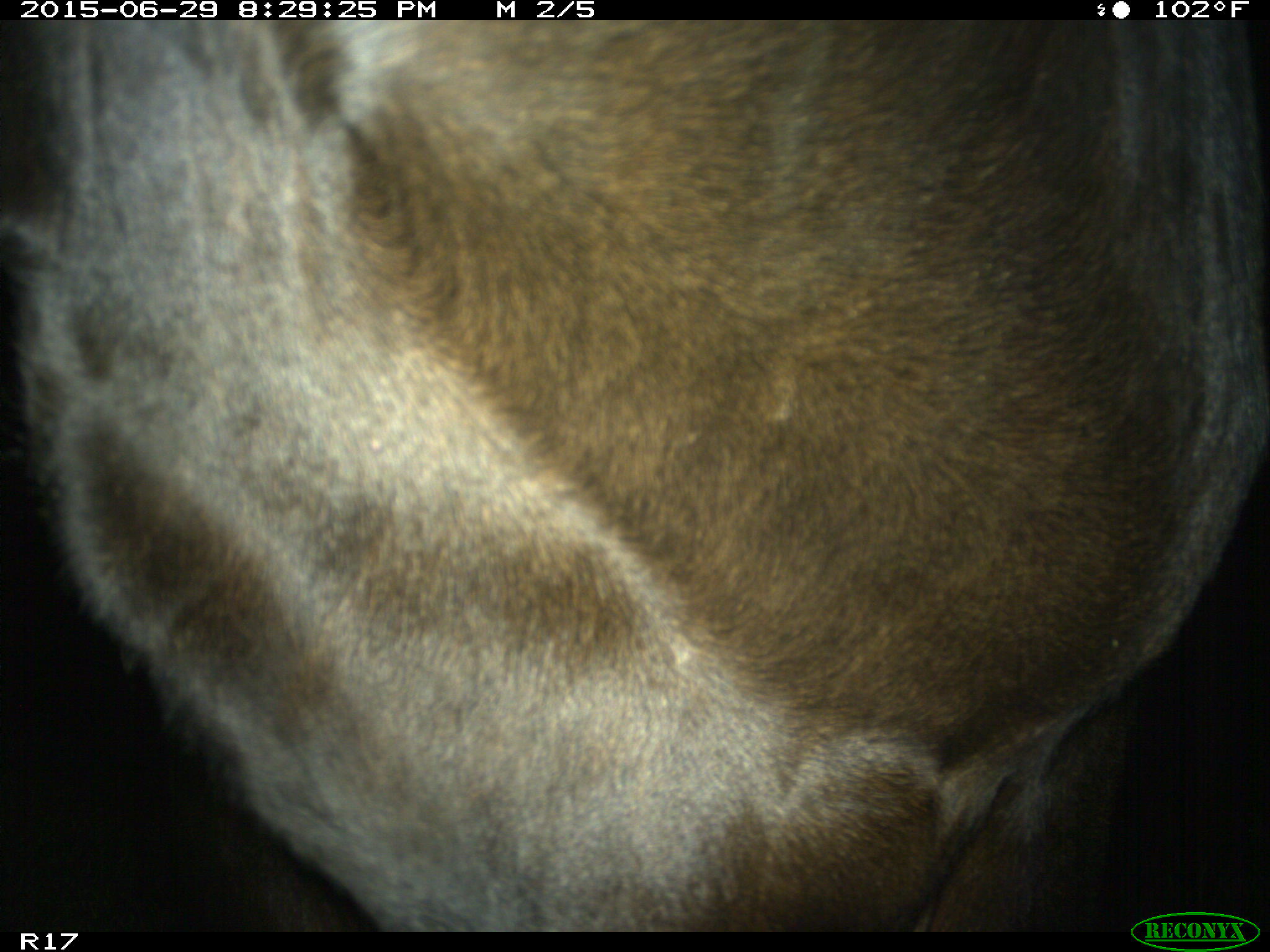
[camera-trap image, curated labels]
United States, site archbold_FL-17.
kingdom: Animalia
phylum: Chordata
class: Mammalia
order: Artiodactyla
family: Bovidae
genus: Bos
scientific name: Bos taurus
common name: domestic cow